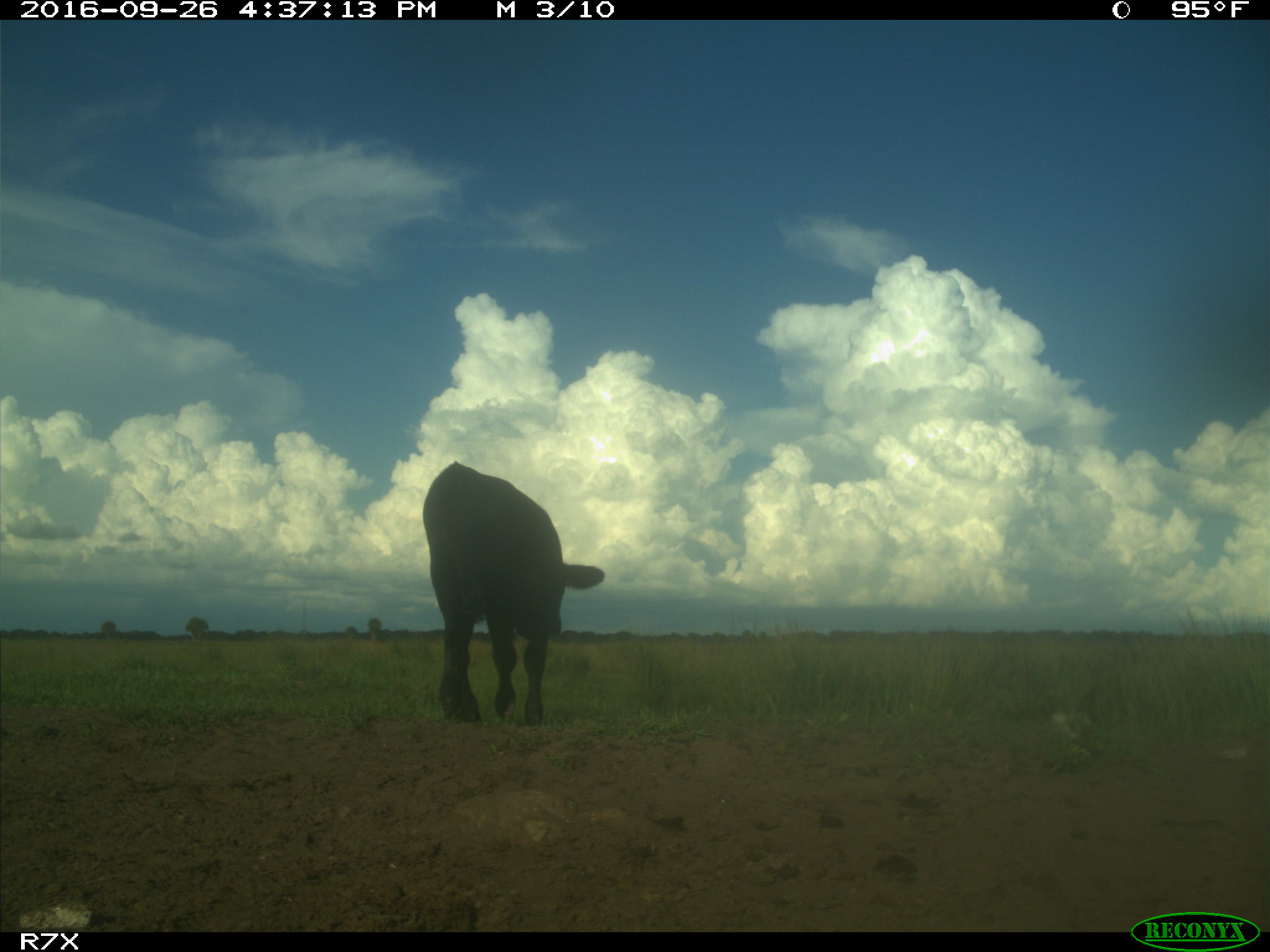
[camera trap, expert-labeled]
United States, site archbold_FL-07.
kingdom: Animalia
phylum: Chordata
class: Mammalia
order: Artiodactyla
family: Bovidae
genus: Bos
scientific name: Bos taurus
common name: domestic cow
Bos taurus (domestic cow).